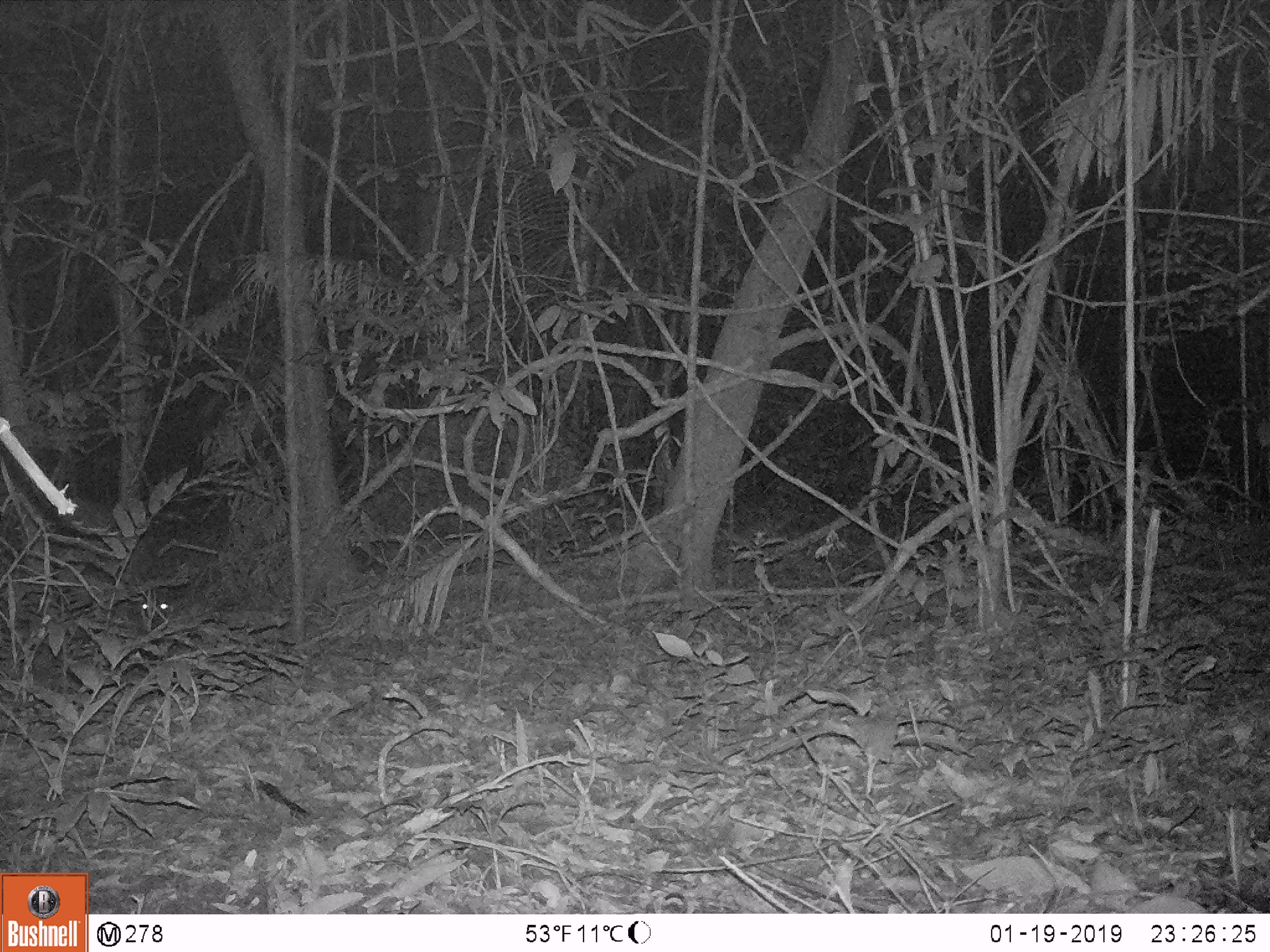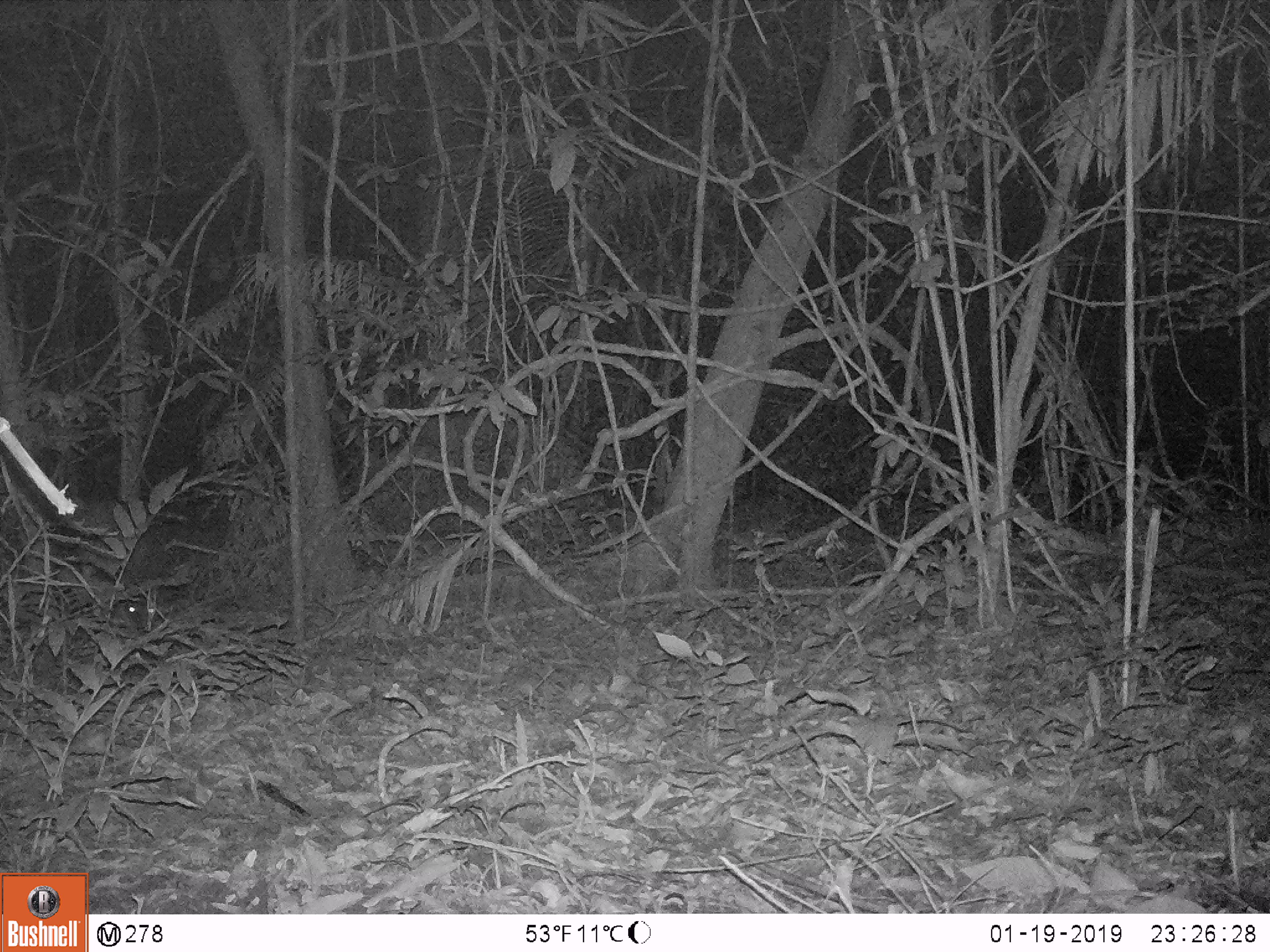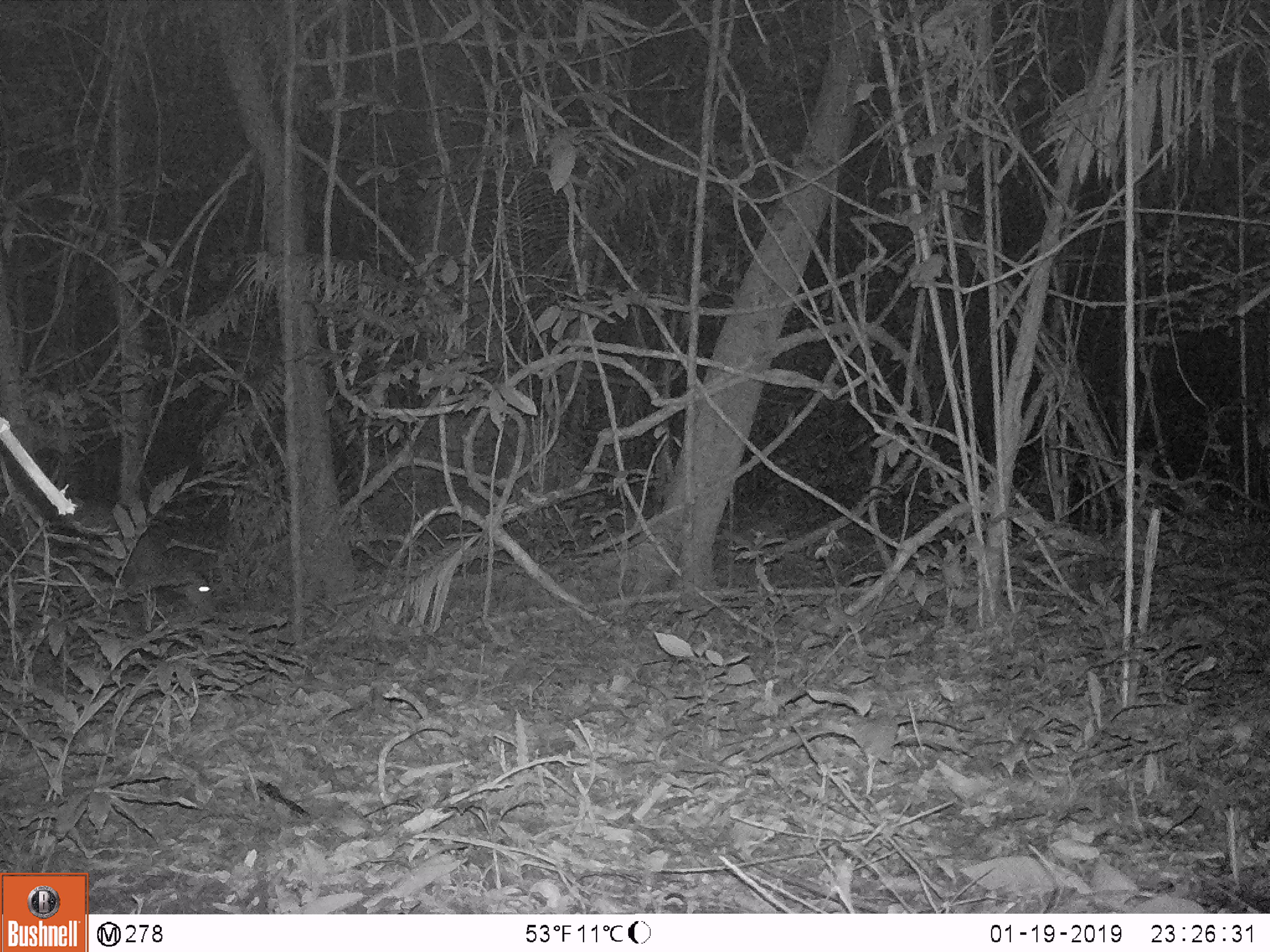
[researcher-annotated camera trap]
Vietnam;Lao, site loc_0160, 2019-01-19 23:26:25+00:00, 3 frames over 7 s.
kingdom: Animalia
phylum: Chordata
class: Mammalia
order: Artiodactyla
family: Cervidae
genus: Muntiacus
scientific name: Muntiacus vuquangensis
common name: large-antlered muntjac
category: large antlered muntjac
Large antlered muntjac (large-antlered muntjac) (Muntiacus vuquangensis). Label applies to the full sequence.